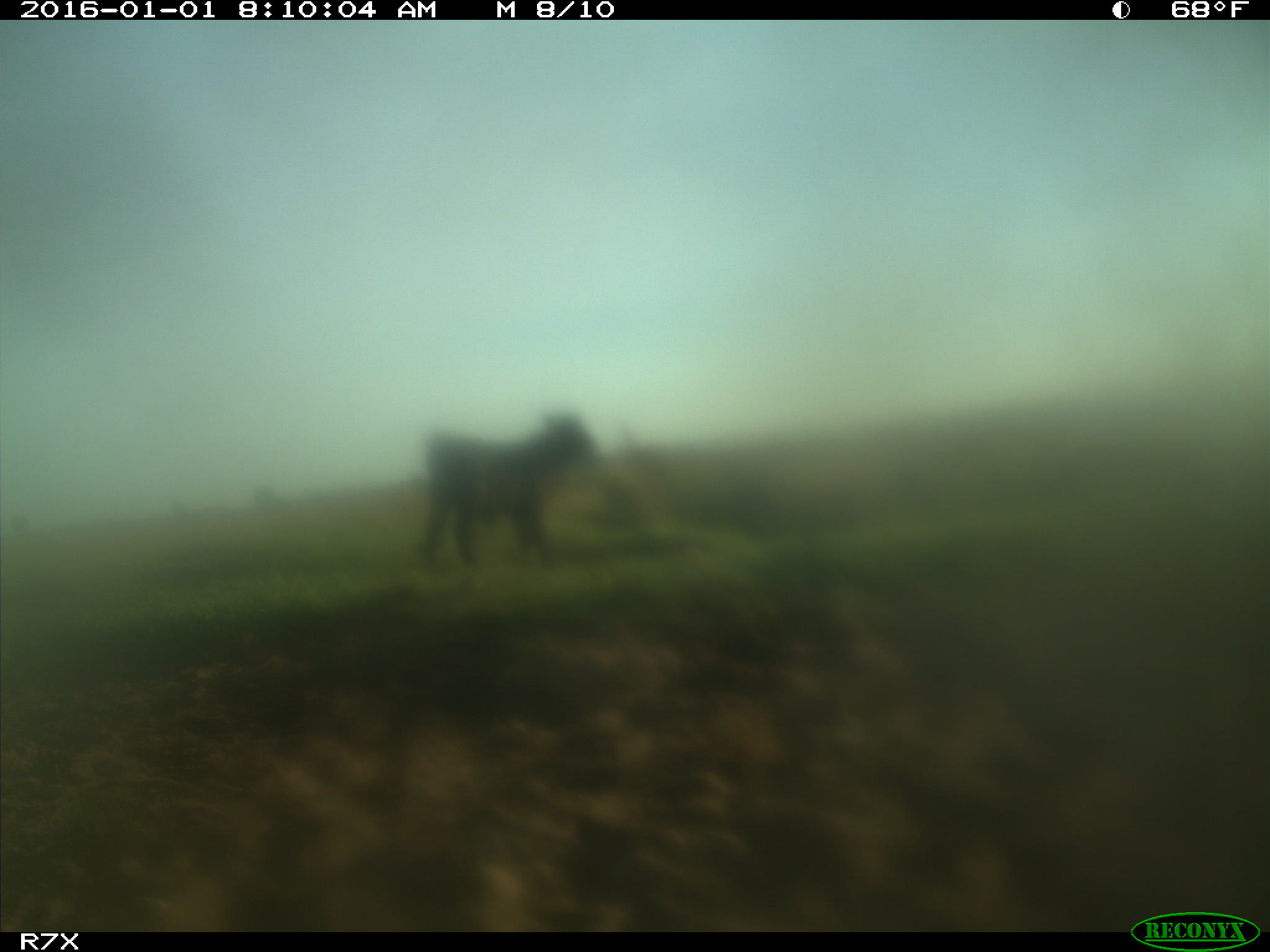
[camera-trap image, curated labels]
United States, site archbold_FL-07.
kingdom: Animalia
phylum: Chordata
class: Mammalia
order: Artiodactyla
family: Bovidae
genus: Bos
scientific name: Bos taurus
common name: domestic cow